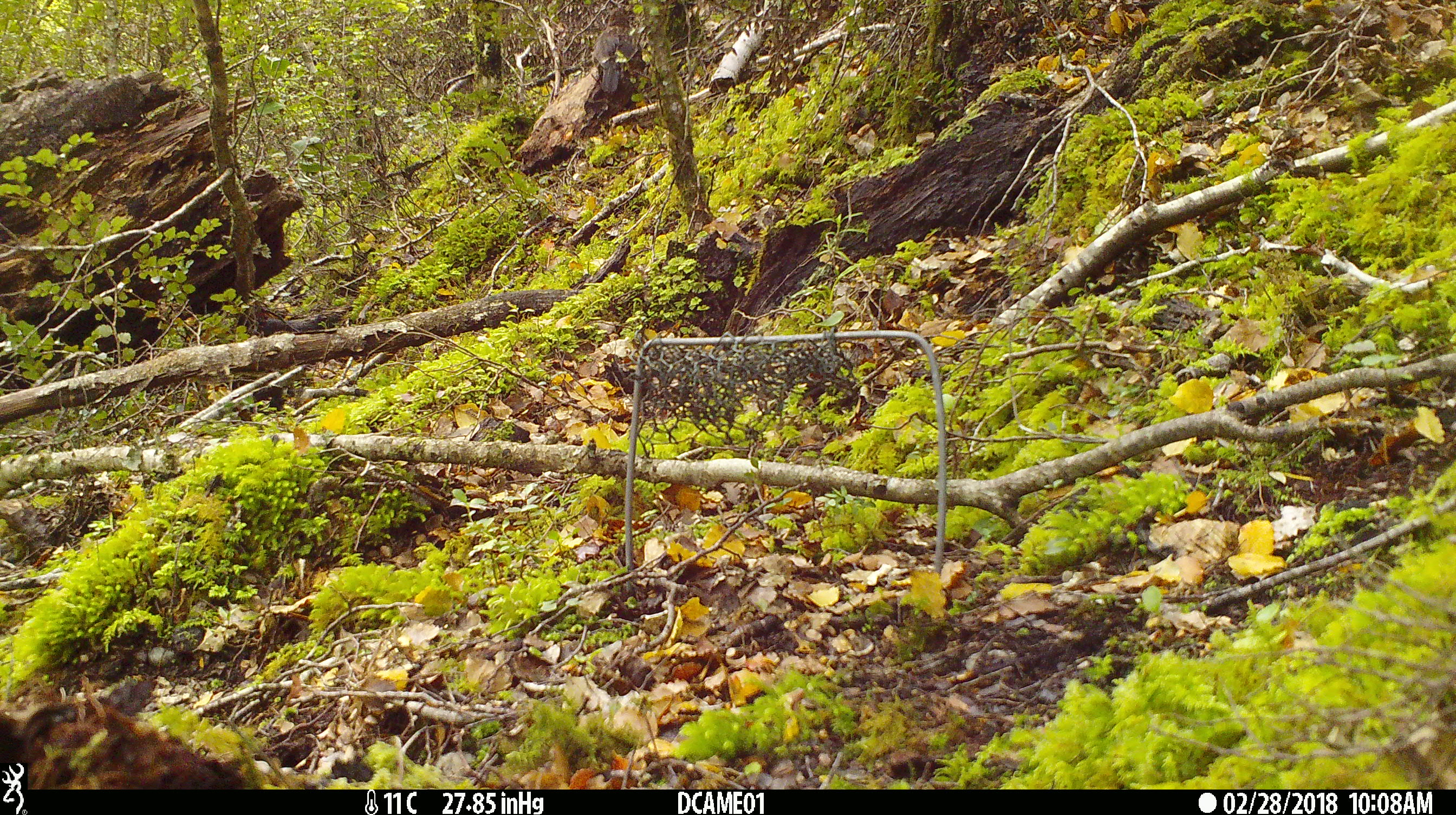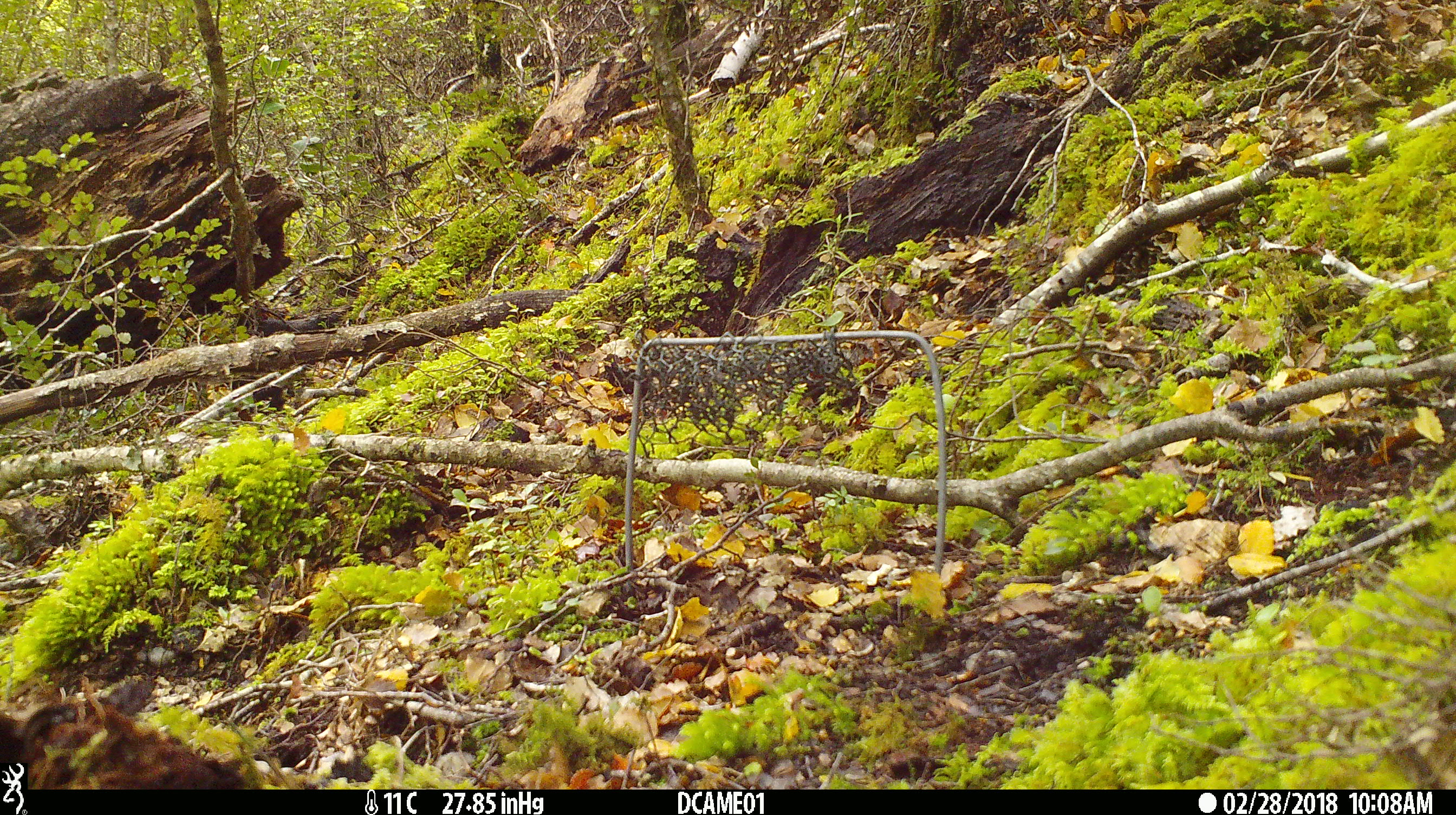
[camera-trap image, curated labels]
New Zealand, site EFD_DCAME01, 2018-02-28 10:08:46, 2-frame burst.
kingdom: Animalia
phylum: Chordata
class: Aves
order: Passeriformes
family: Turdidae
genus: Turdus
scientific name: Turdus merula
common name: eurasian blackbird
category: blackbird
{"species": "blackbird (eurasian blackbird) (Turdus merula)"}